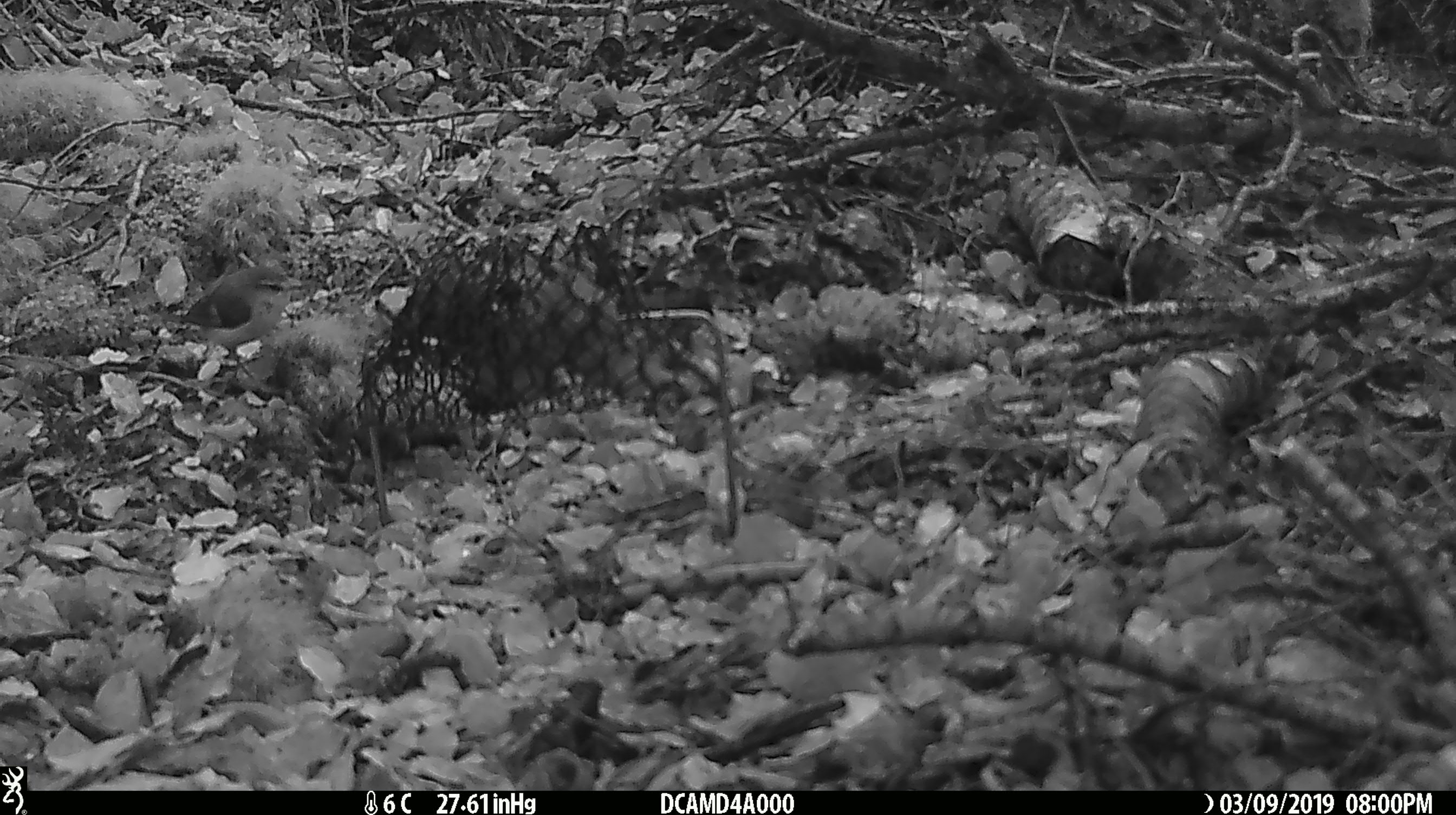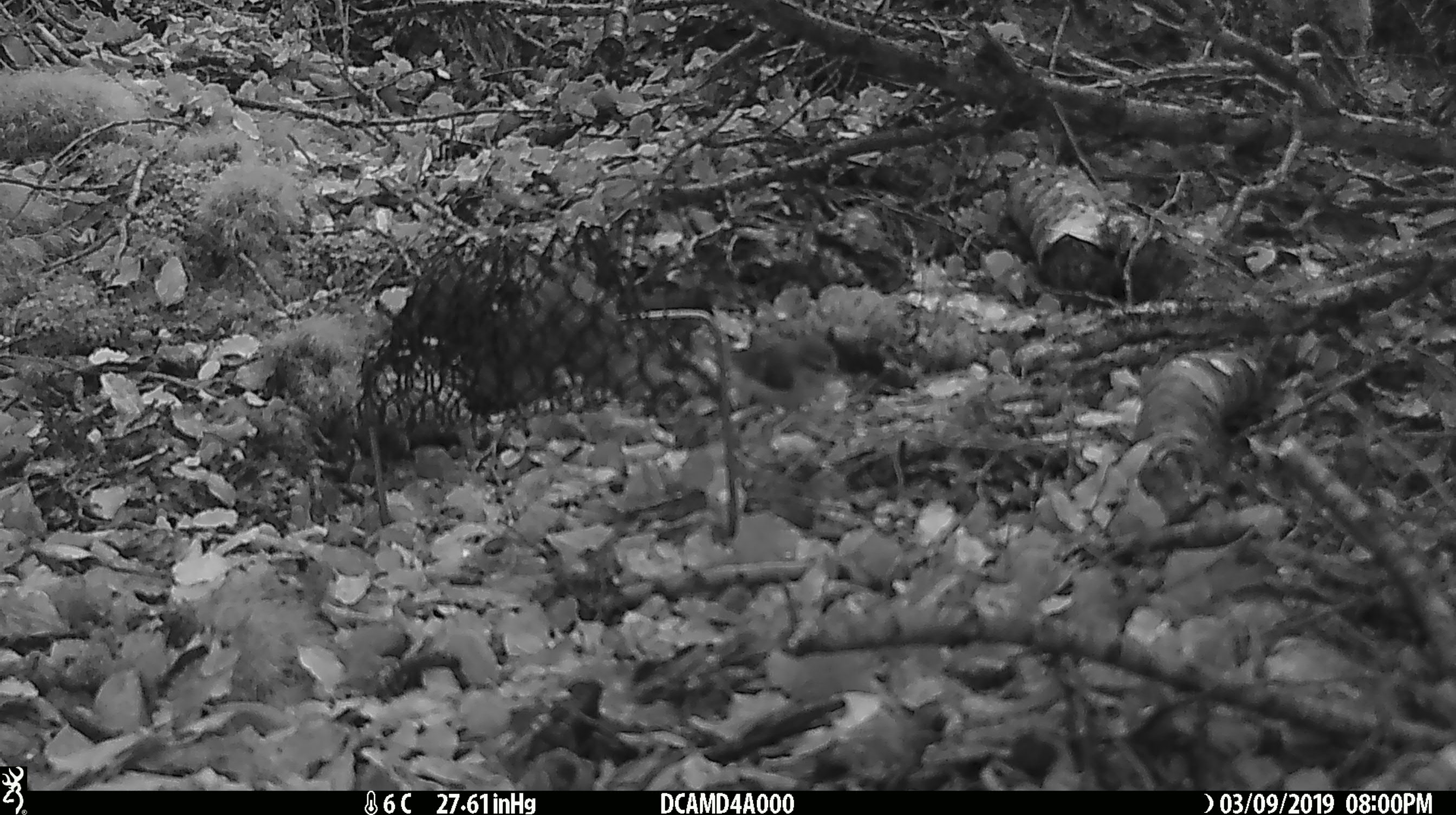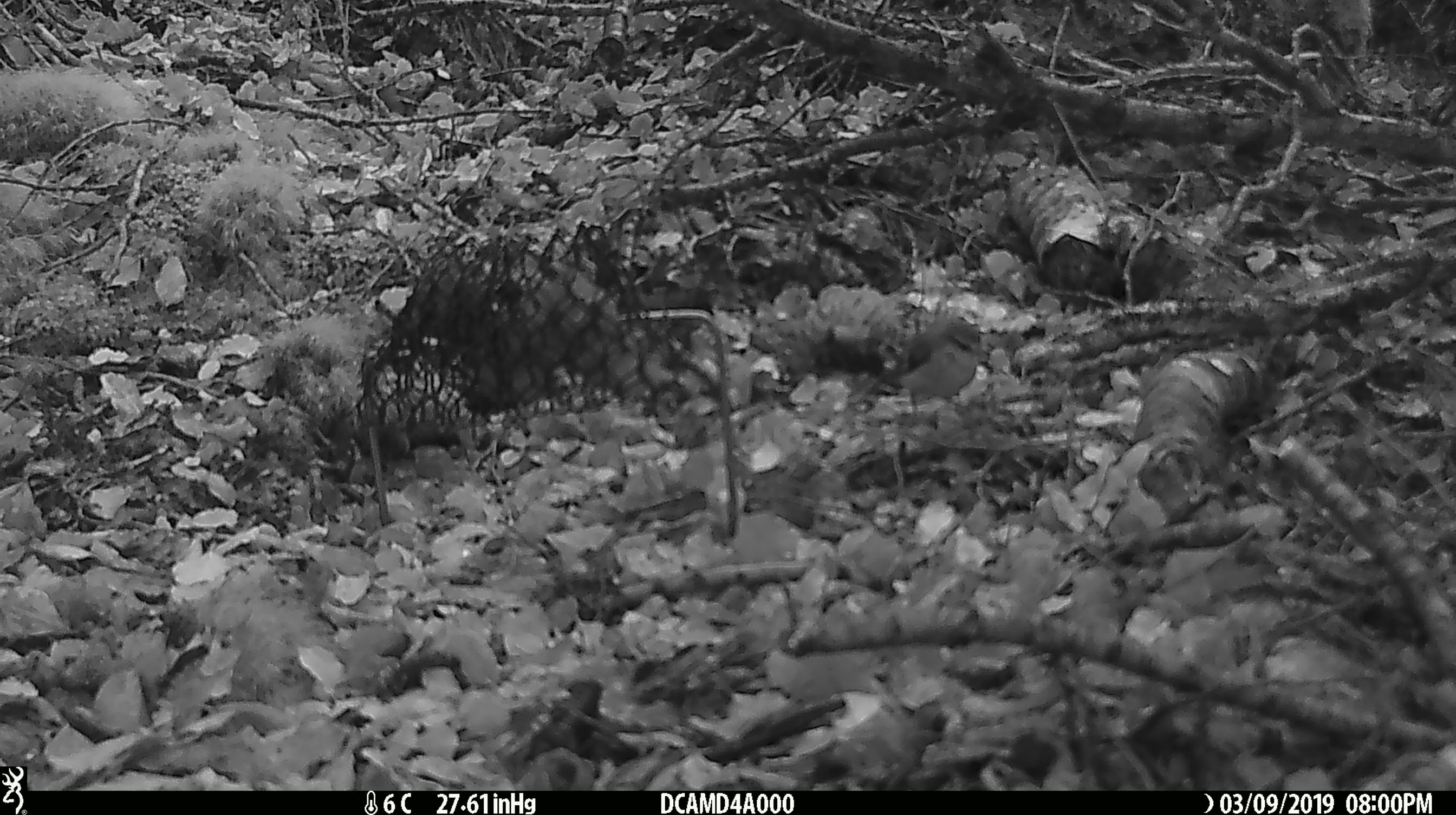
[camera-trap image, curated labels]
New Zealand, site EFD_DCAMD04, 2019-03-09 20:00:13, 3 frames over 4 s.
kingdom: Animalia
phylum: Chordata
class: Aves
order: Passeriformes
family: Acanthisittidae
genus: Acanthisitta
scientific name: Acanthisitta chloris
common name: rifleman